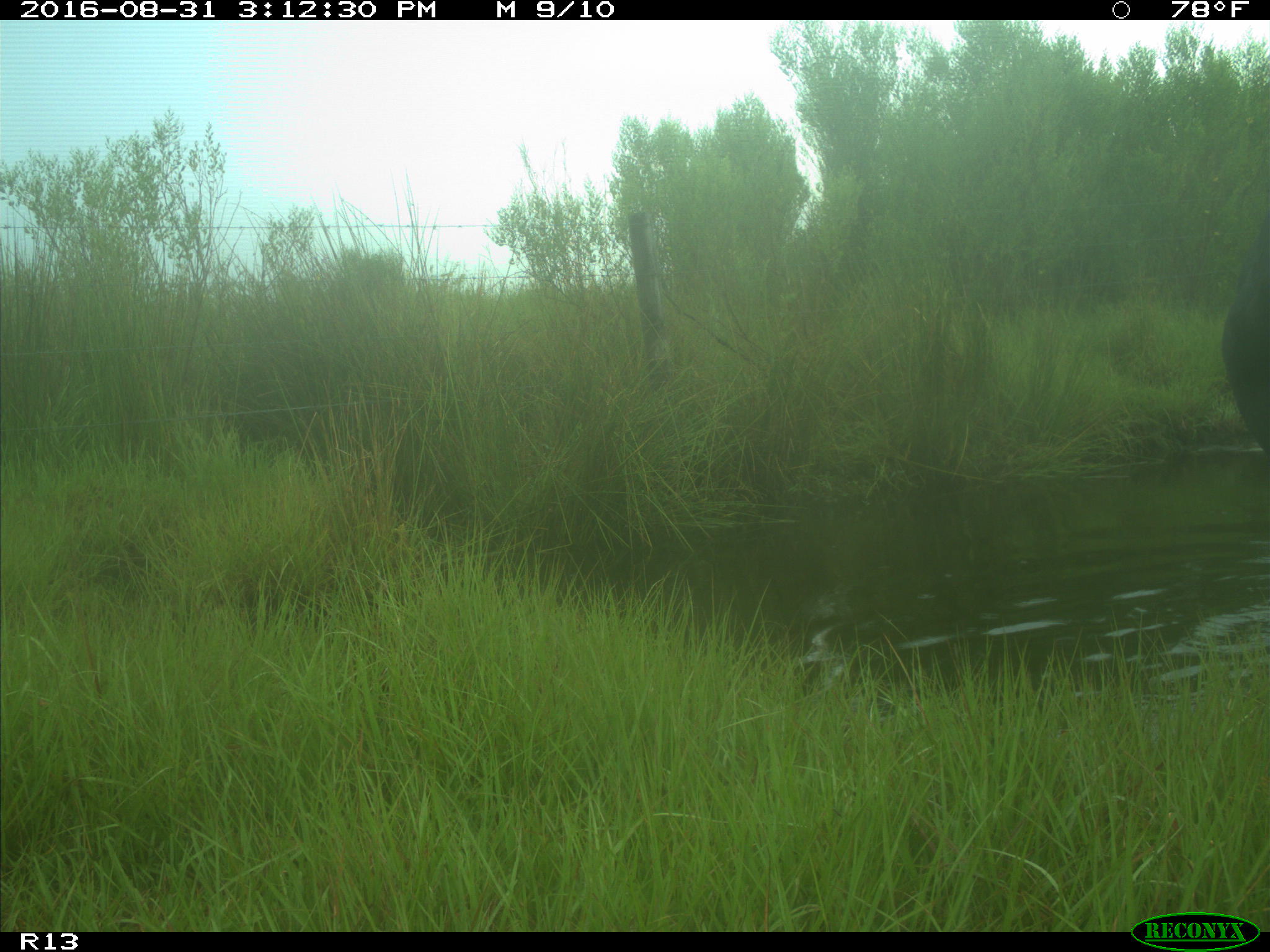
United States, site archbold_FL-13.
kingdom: Animalia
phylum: Chordata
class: Mammalia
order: Artiodactyla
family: Bovidae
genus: Bos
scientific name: Bos taurus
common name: domestic cow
Bos taurus (domestic cow).